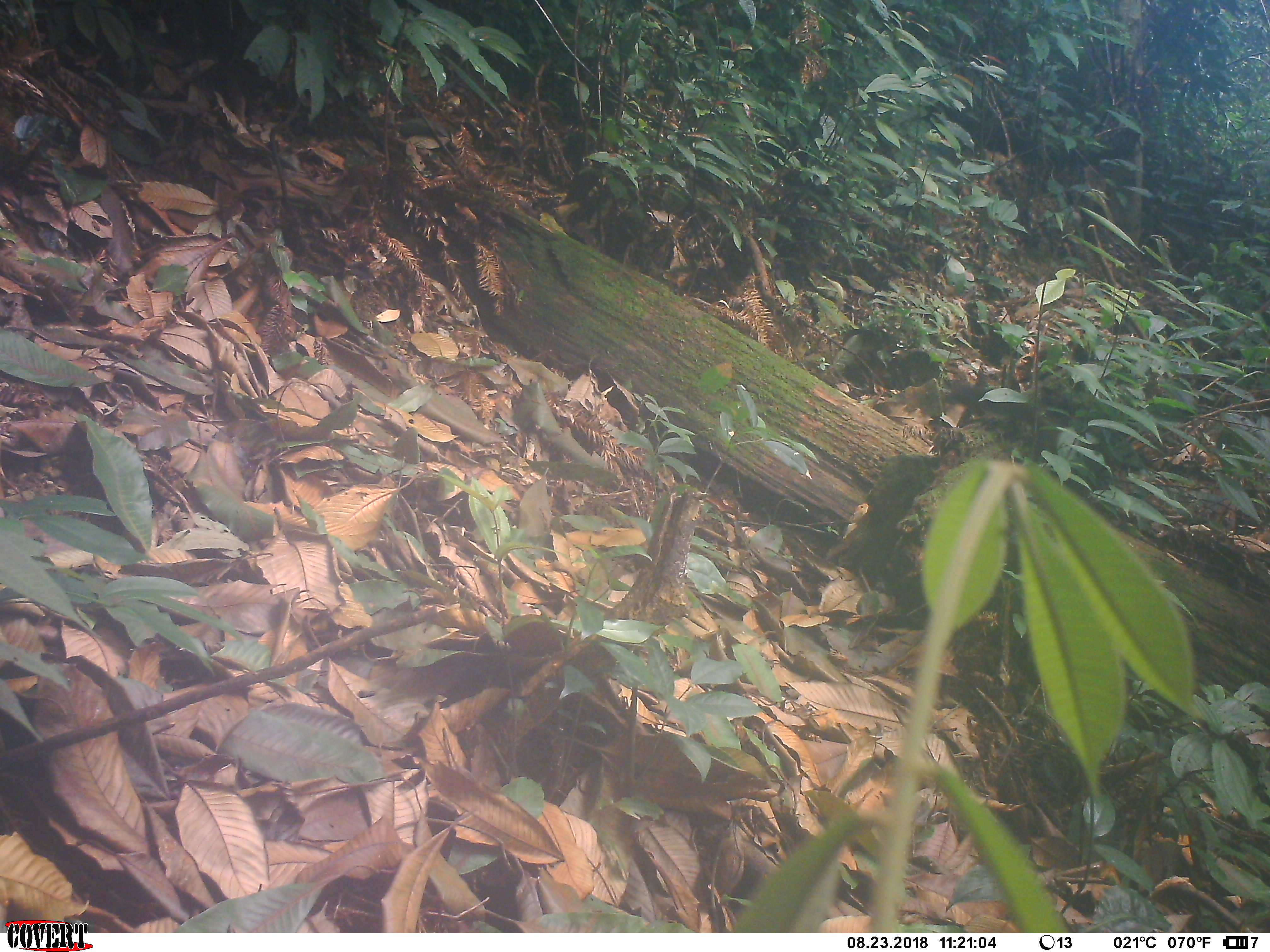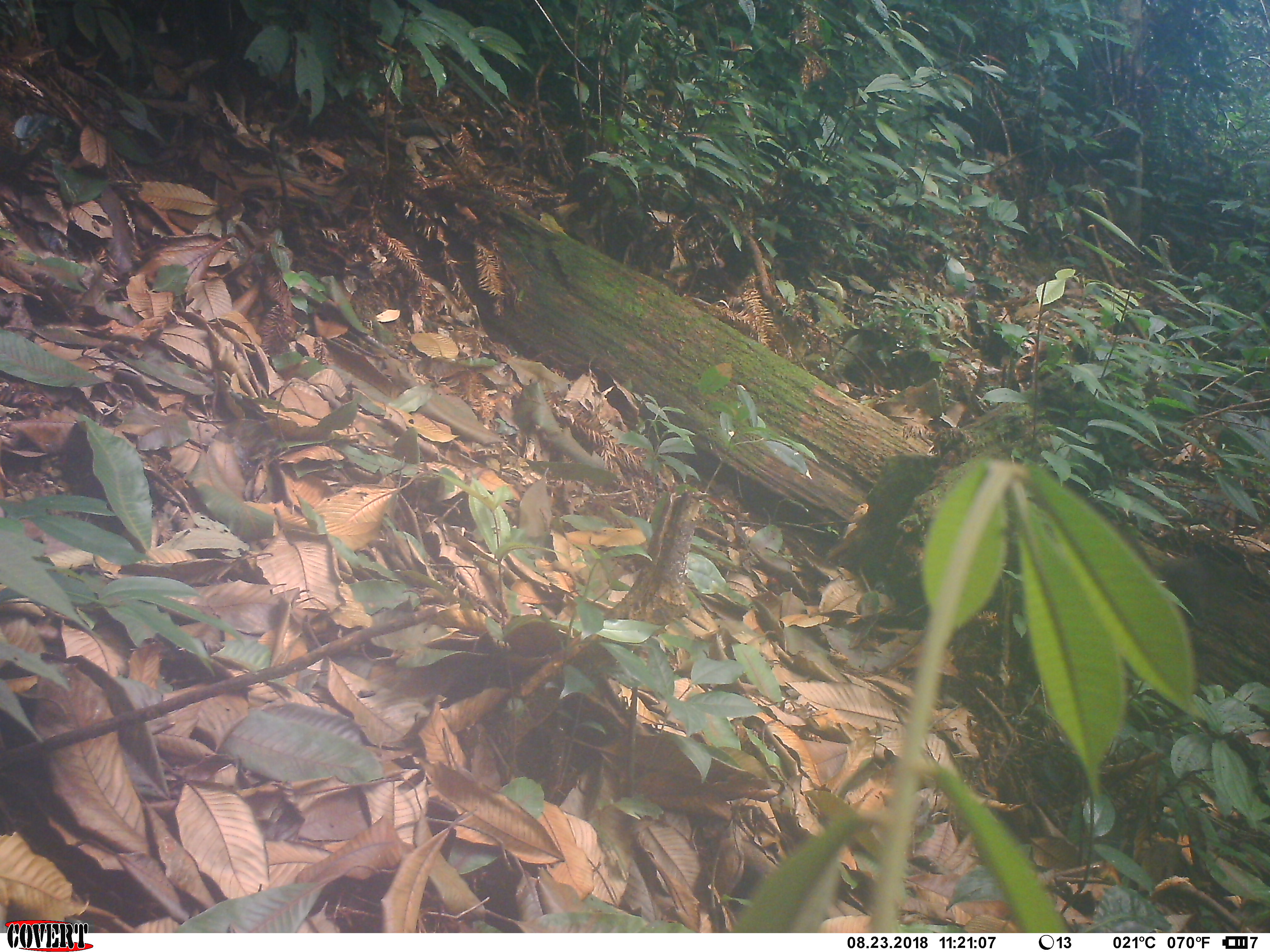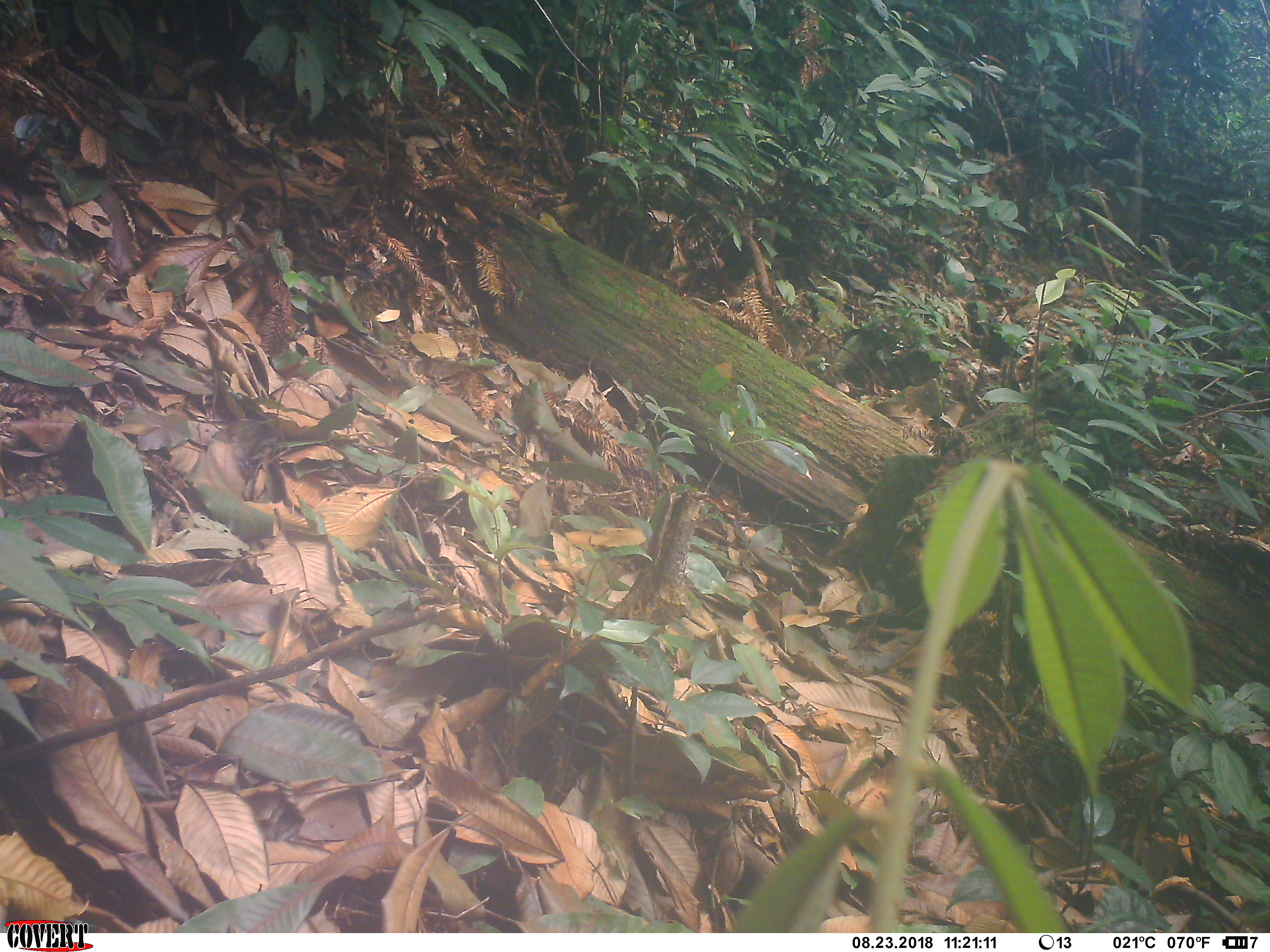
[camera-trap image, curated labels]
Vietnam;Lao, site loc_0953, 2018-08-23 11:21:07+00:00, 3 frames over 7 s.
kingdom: Animalia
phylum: Chordata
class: Mammalia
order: Rodentia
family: Sciuridae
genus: Dremomys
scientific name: Dremomys rufigenis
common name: red-cheeked squirrel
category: red cheeked squirrel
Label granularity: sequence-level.